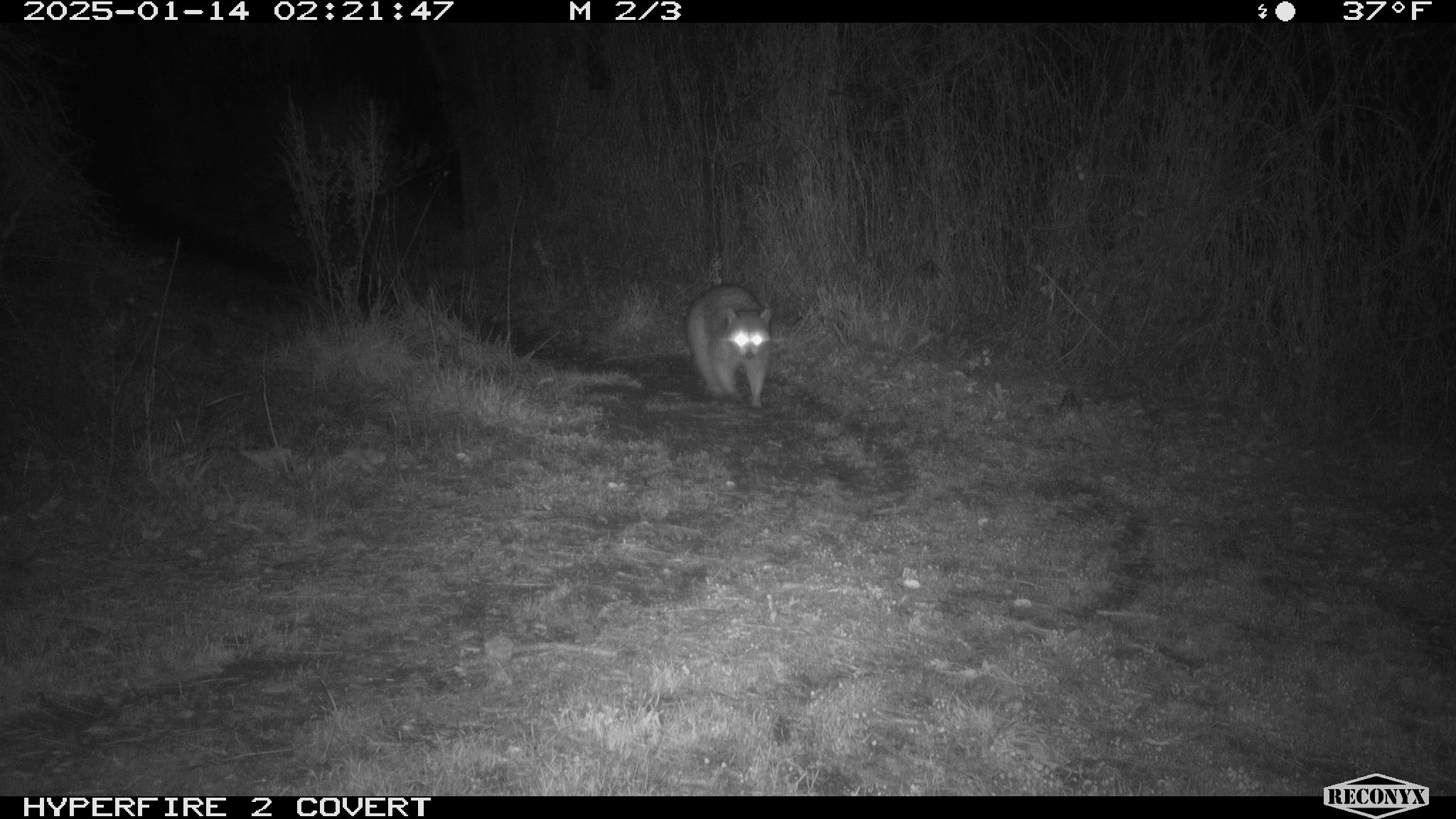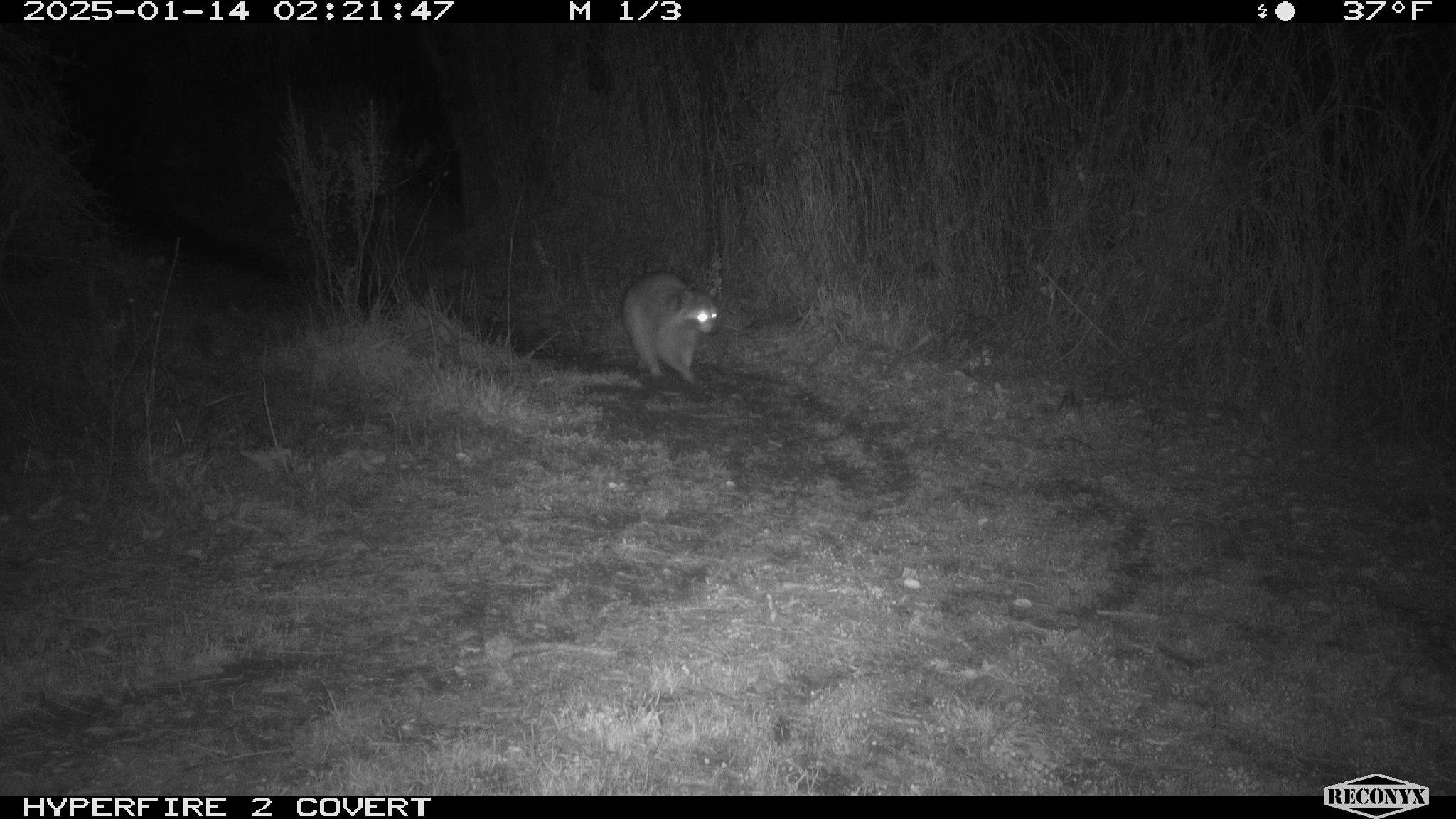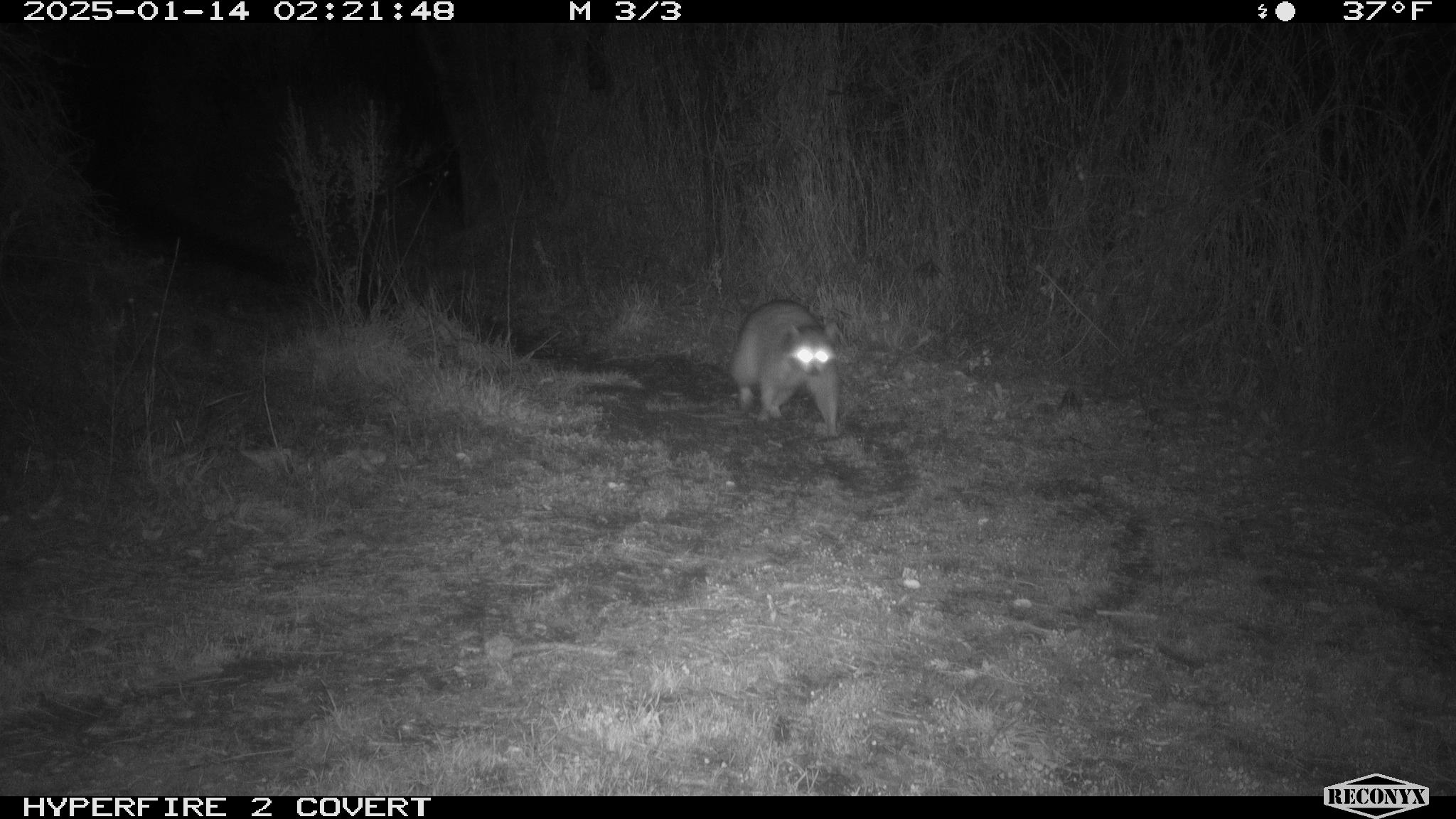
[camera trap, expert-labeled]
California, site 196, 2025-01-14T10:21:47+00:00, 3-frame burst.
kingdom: Animalia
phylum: Chordata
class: Mammalia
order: Carnivora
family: Procyonidae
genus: Procyon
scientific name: Procyon lotor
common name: raccoon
Raccoon (Procyon lotor).